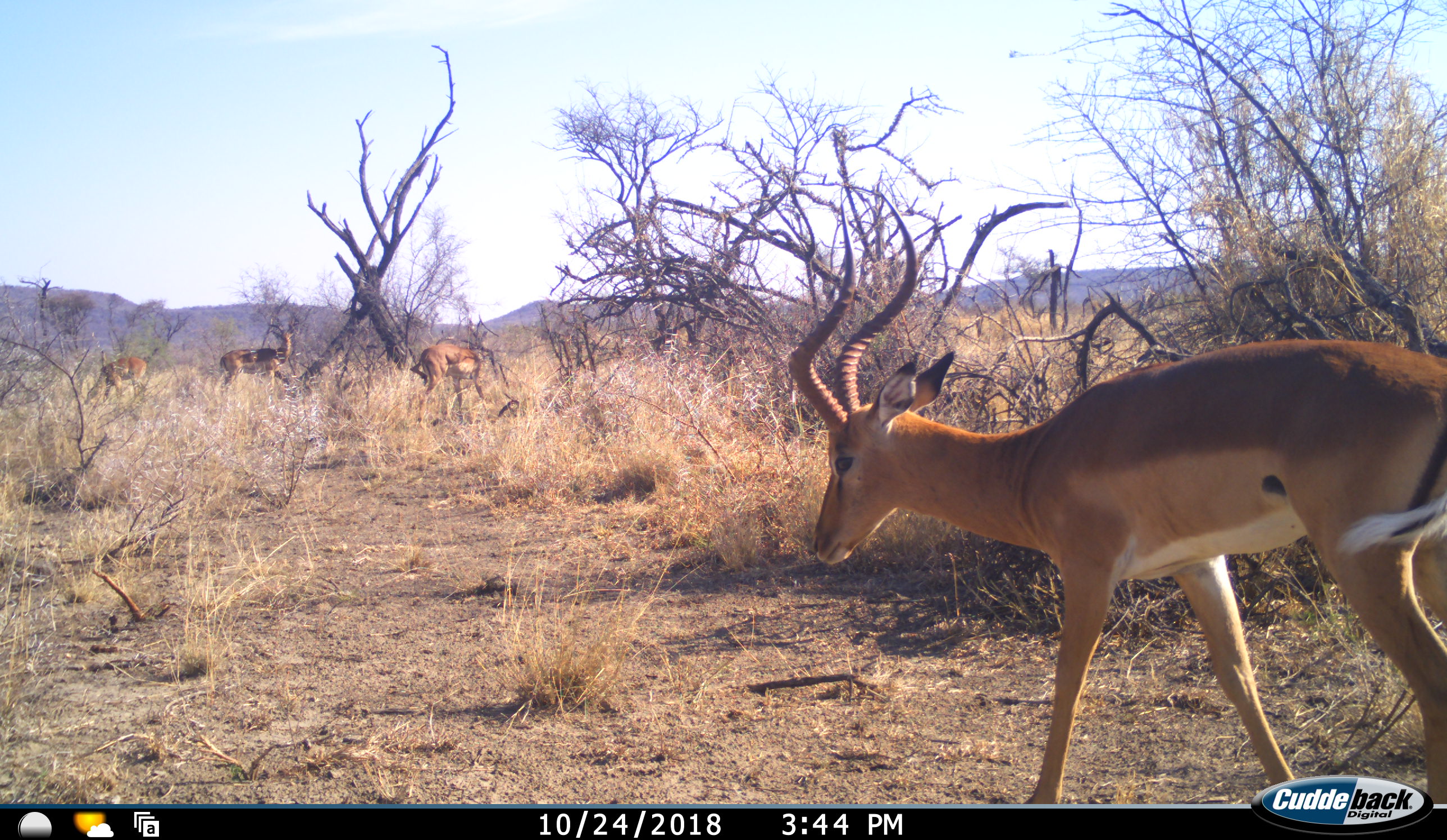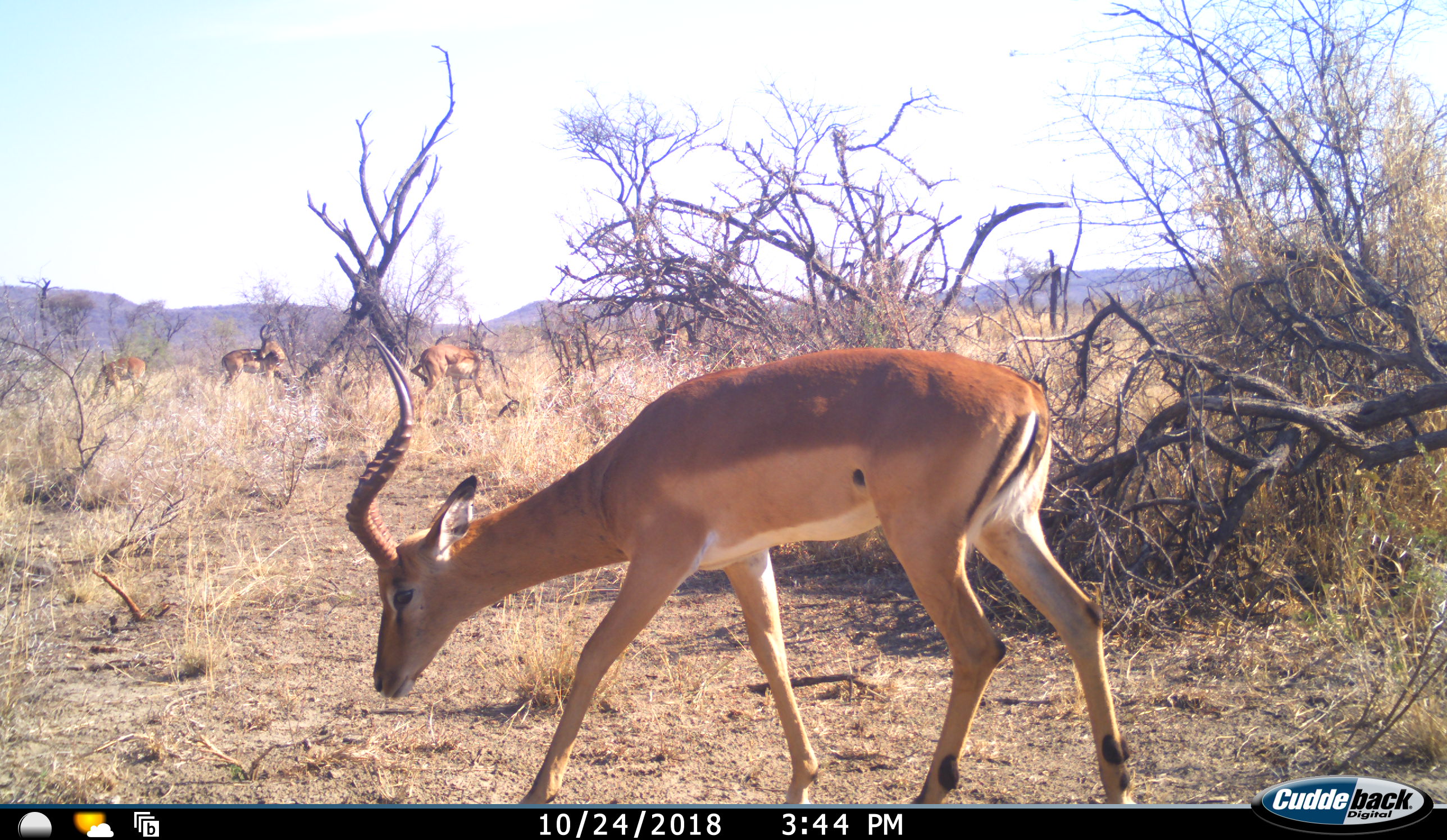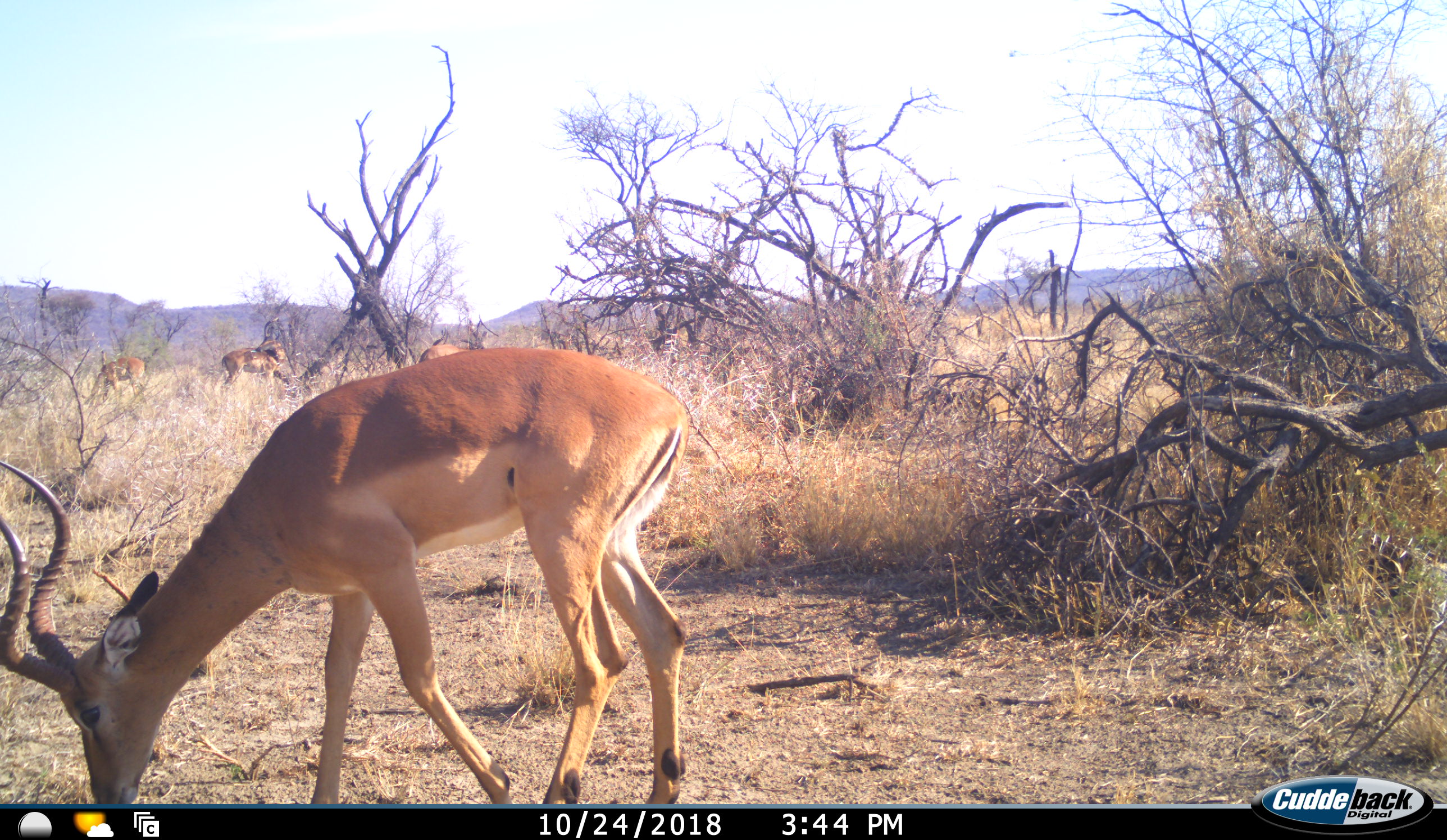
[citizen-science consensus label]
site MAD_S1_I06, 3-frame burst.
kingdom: Animalia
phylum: Chordata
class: Mammalia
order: Artiodactyla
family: Bovidae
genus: Aepyceros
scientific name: Aepyceros melampus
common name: impala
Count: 4.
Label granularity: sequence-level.